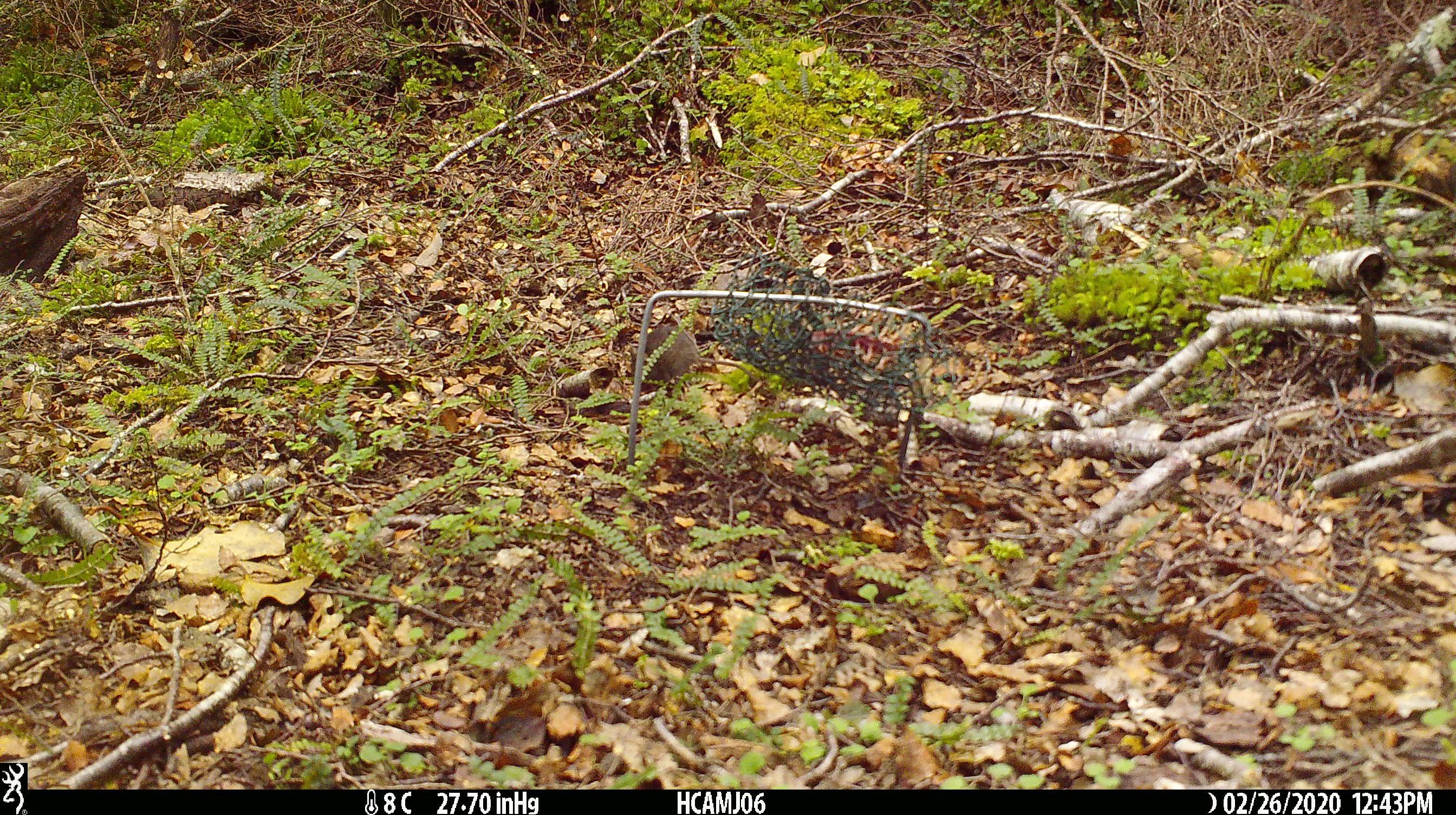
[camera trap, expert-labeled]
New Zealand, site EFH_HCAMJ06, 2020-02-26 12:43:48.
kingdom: Animalia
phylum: Chordata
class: Mammalia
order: Rodentia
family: Muridae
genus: Mus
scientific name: Mus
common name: mouse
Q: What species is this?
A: Mouse (Mus).